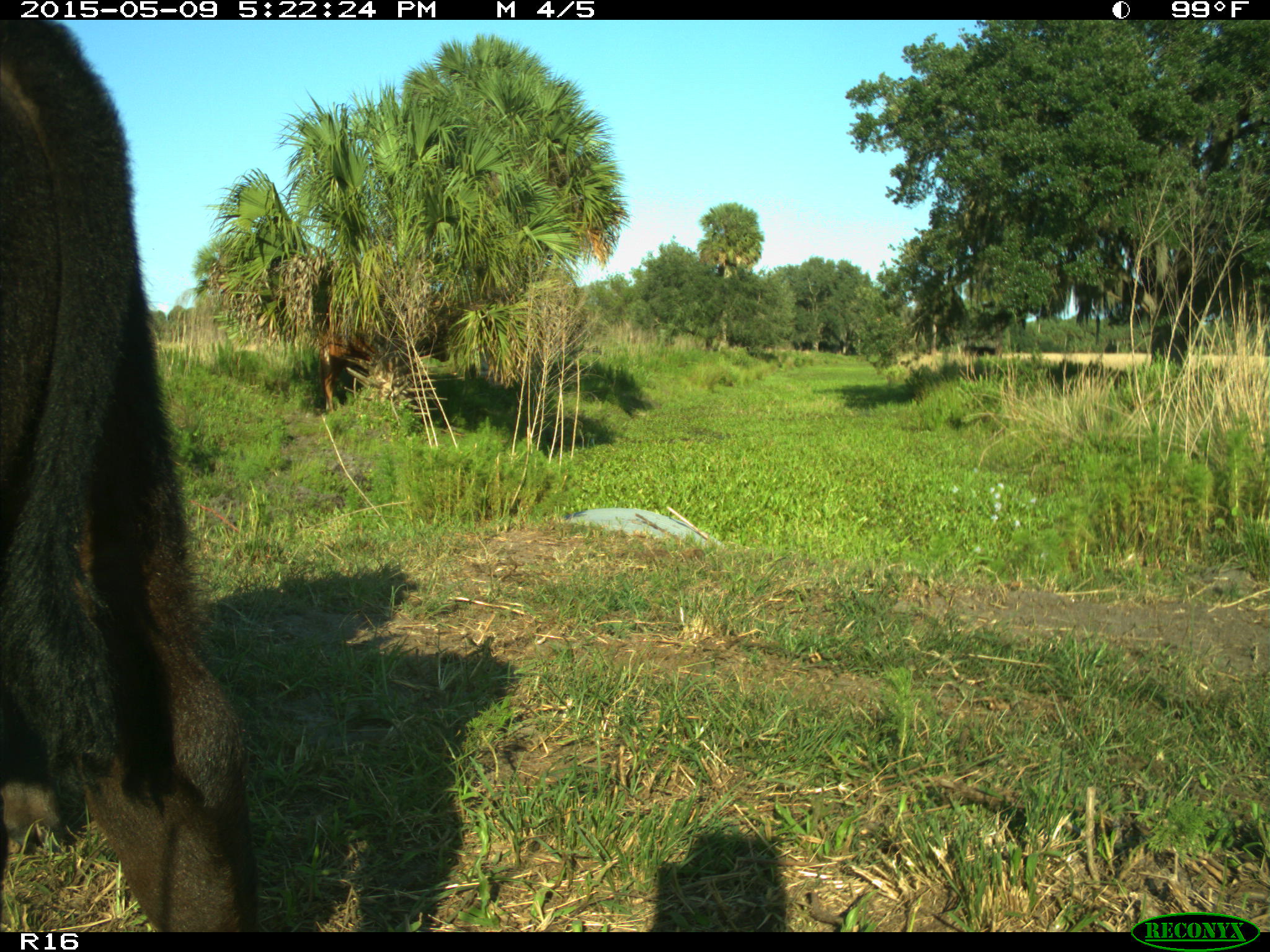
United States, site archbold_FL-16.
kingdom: Animalia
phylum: Chordata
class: Mammalia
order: Artiodactyla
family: Bovidae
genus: Bos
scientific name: Bos taurus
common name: domestic cow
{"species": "Bos taurus (domestic cow)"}